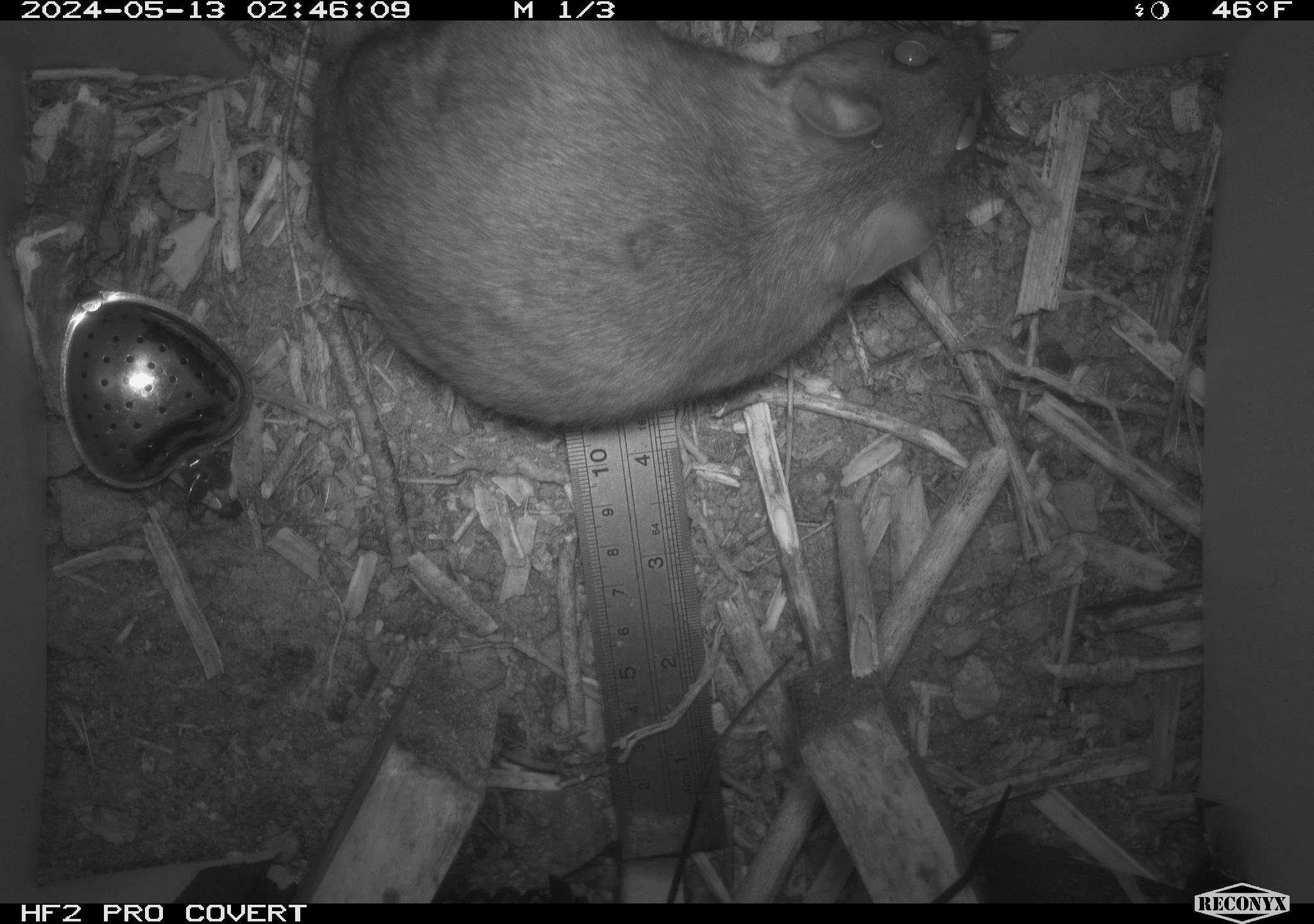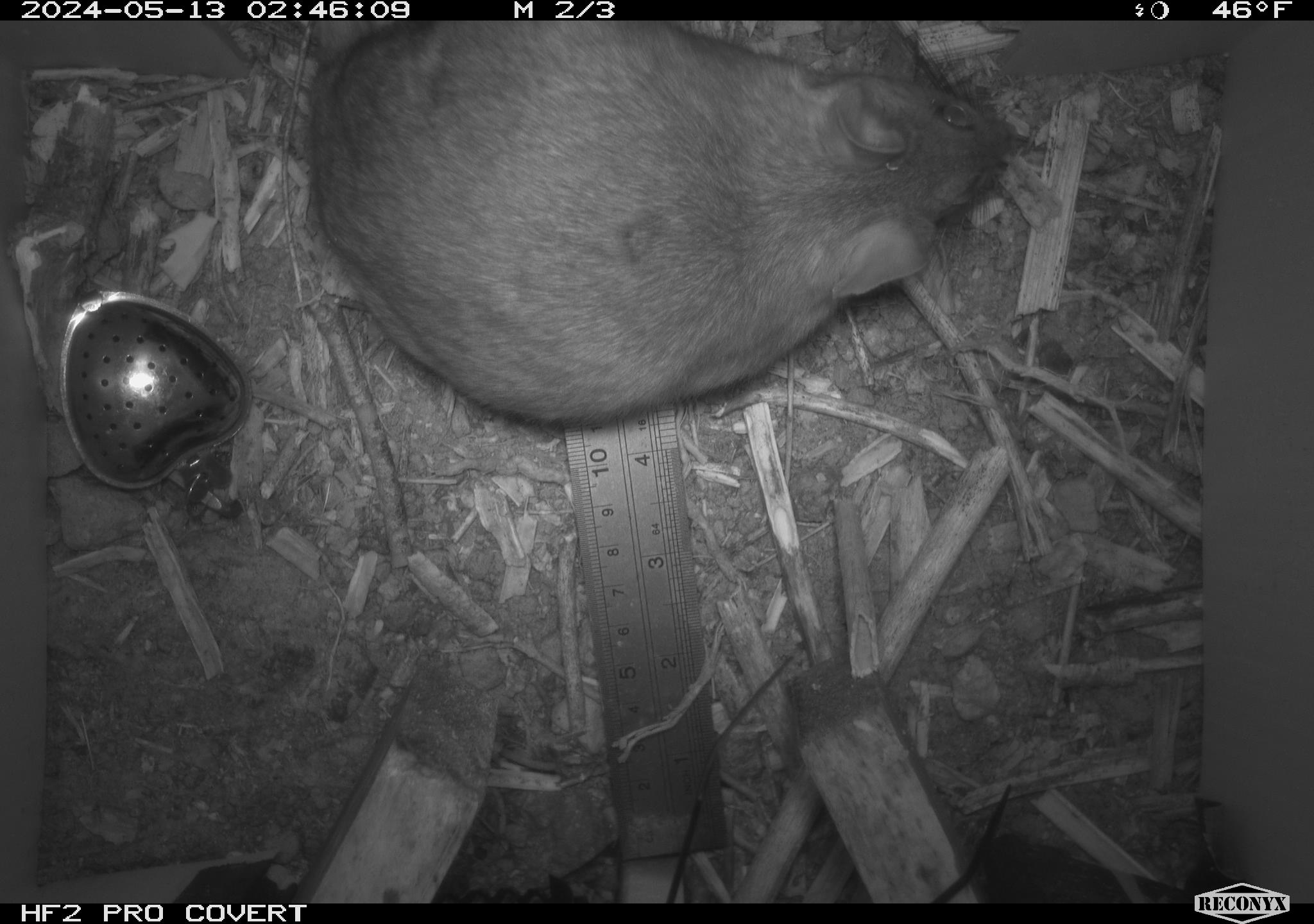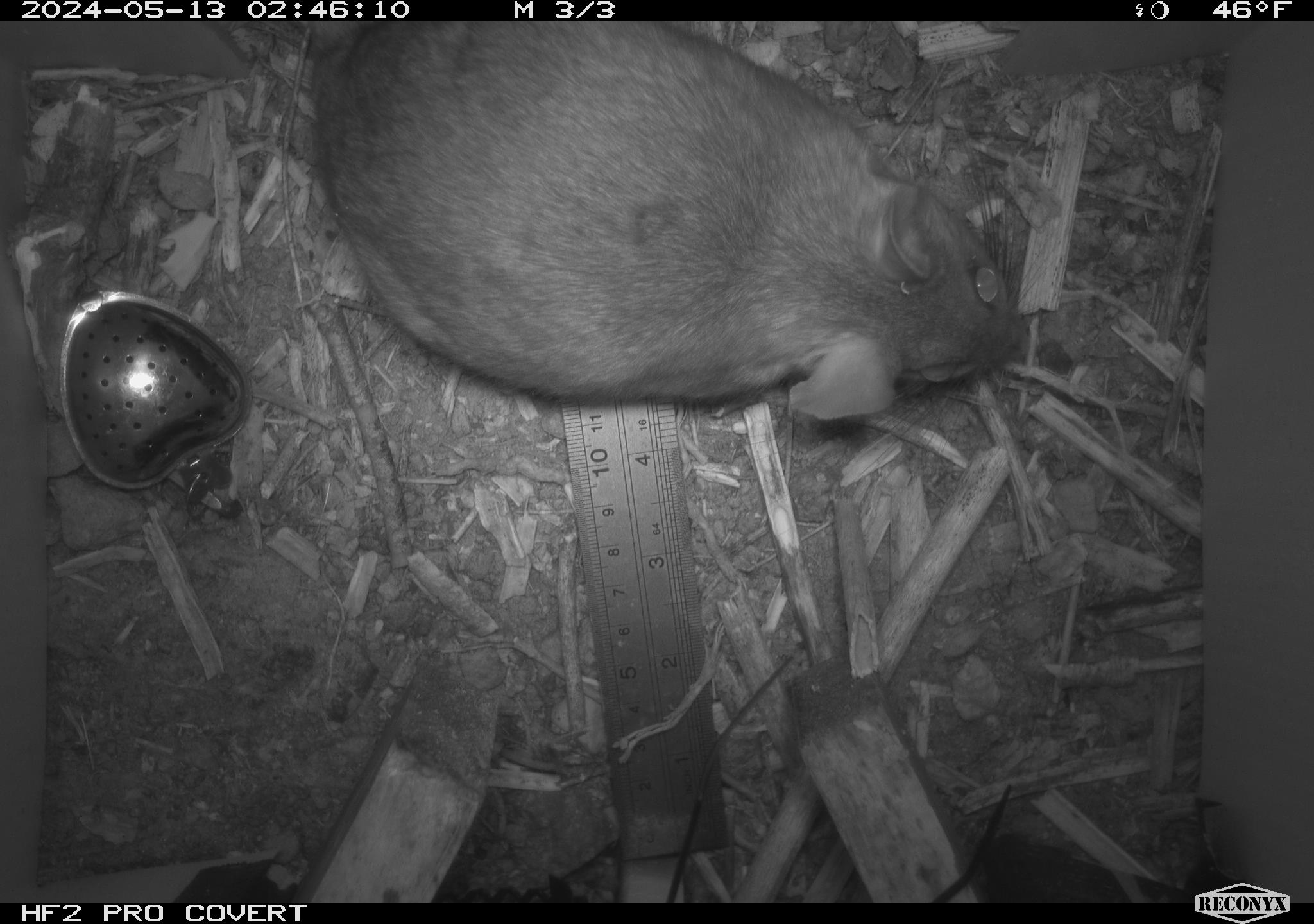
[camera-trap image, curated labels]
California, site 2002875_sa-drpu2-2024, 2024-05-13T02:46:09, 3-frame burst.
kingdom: Animalia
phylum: Chordata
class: Mammalia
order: Rodentia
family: Cricetidae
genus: Neotoma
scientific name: Neotoma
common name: pack rat or woodrat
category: neotoma species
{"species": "neotoma species (pack rat or woodrat) (Neotoma)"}